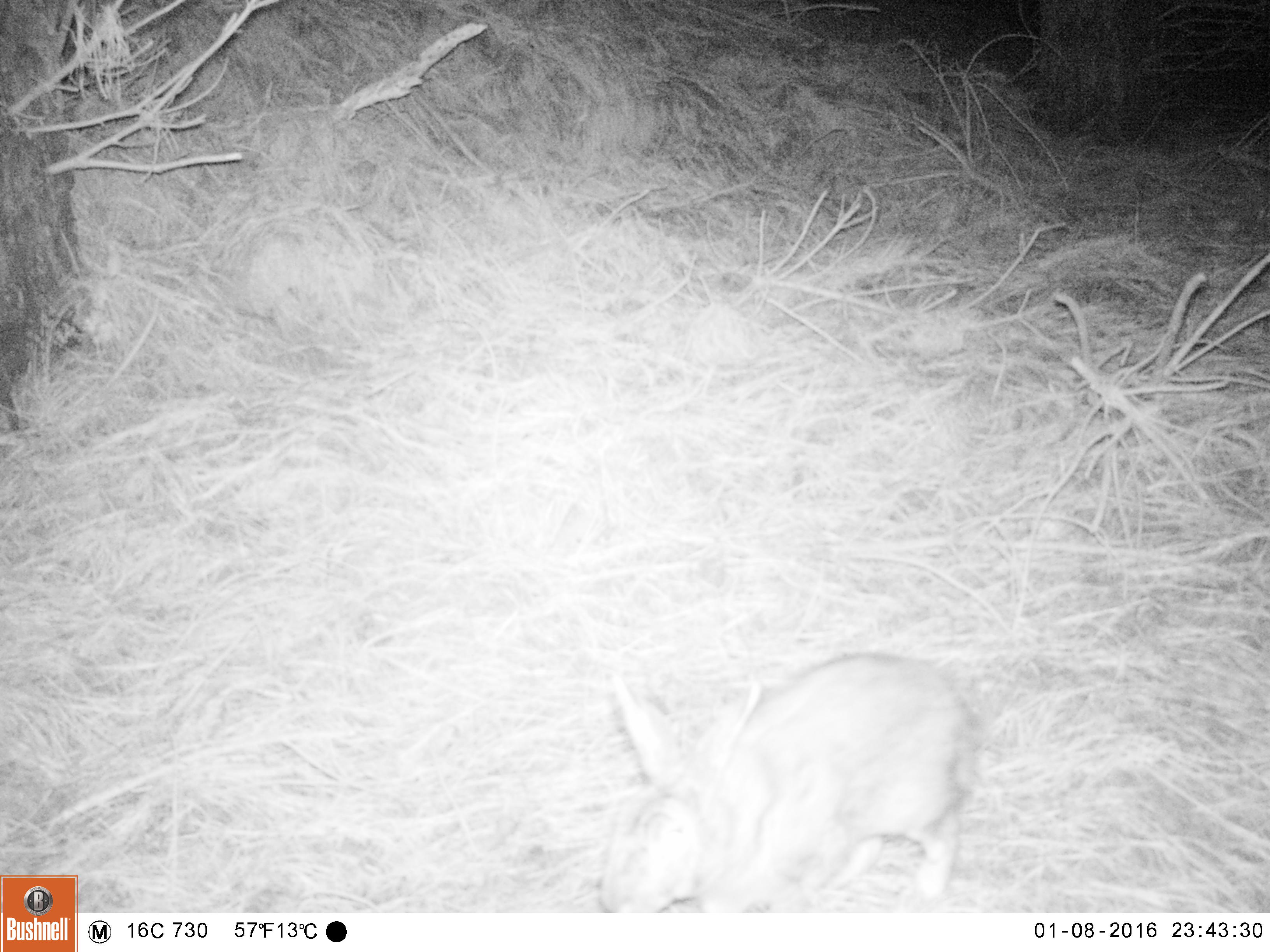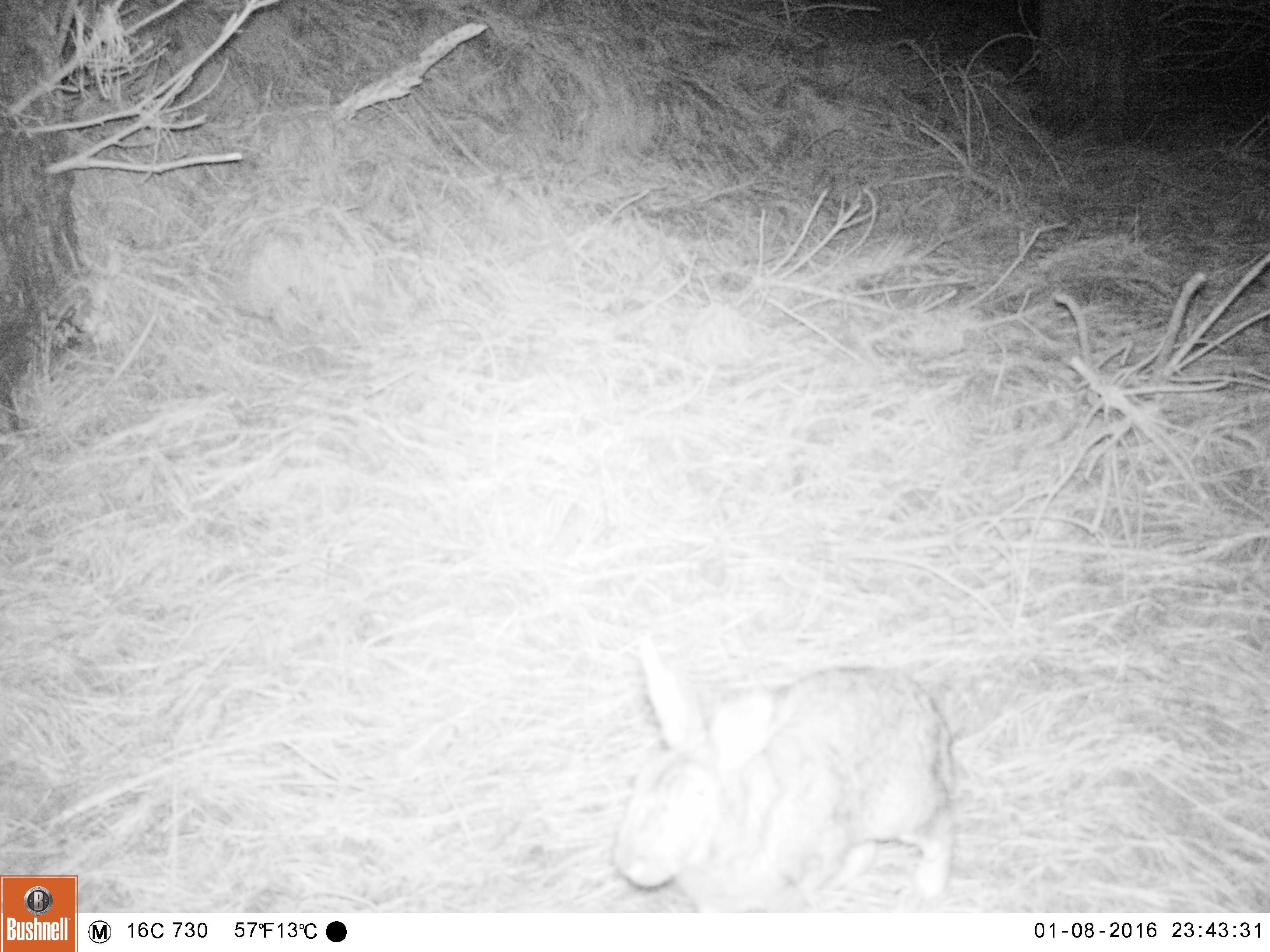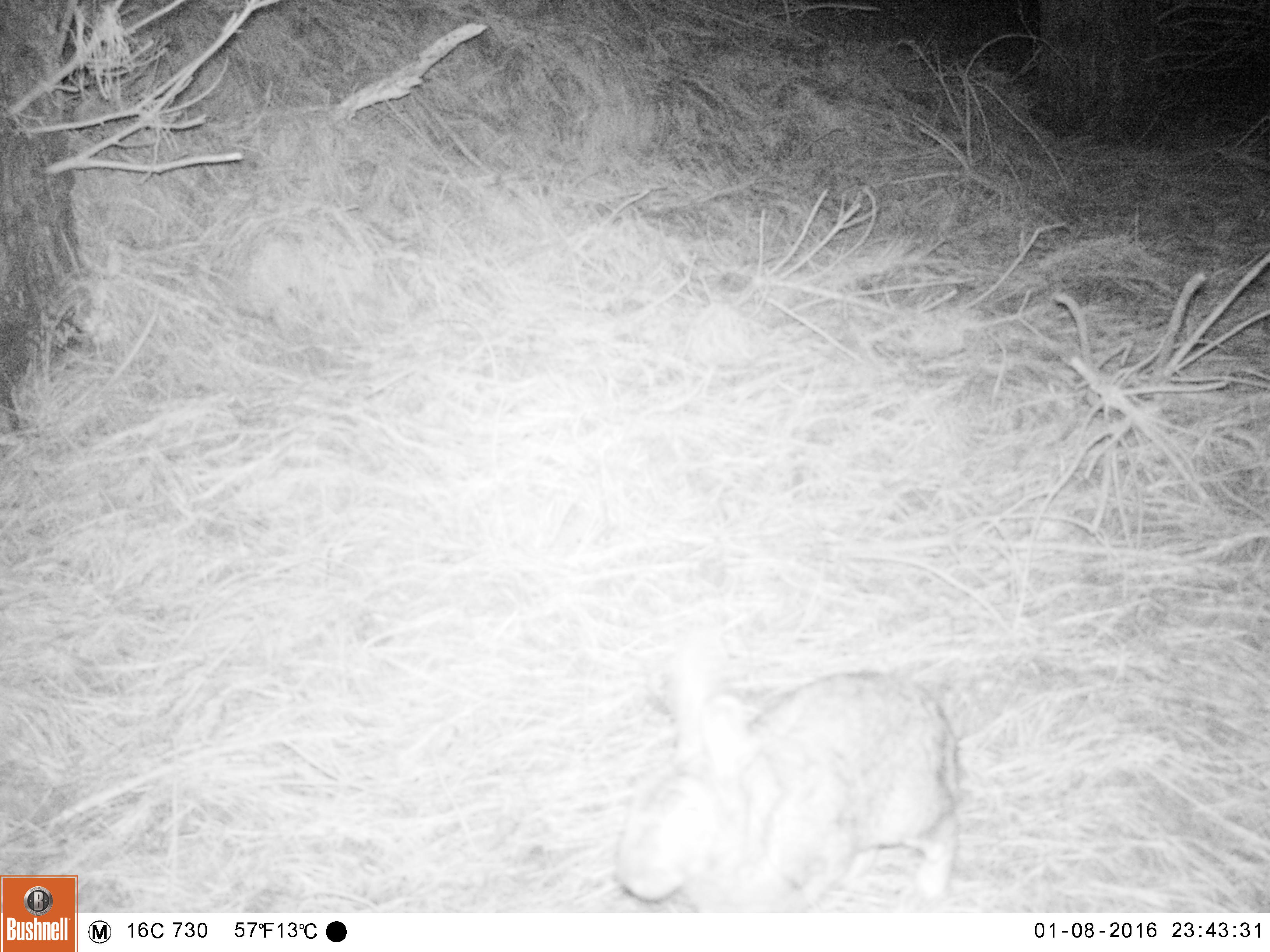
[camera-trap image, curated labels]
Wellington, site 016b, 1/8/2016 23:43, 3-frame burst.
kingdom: Animalia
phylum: Chordata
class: Mammalia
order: Lagomorpha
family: Leporidae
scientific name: Leporidae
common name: rabbit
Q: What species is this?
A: Rabbit (Leporidae).